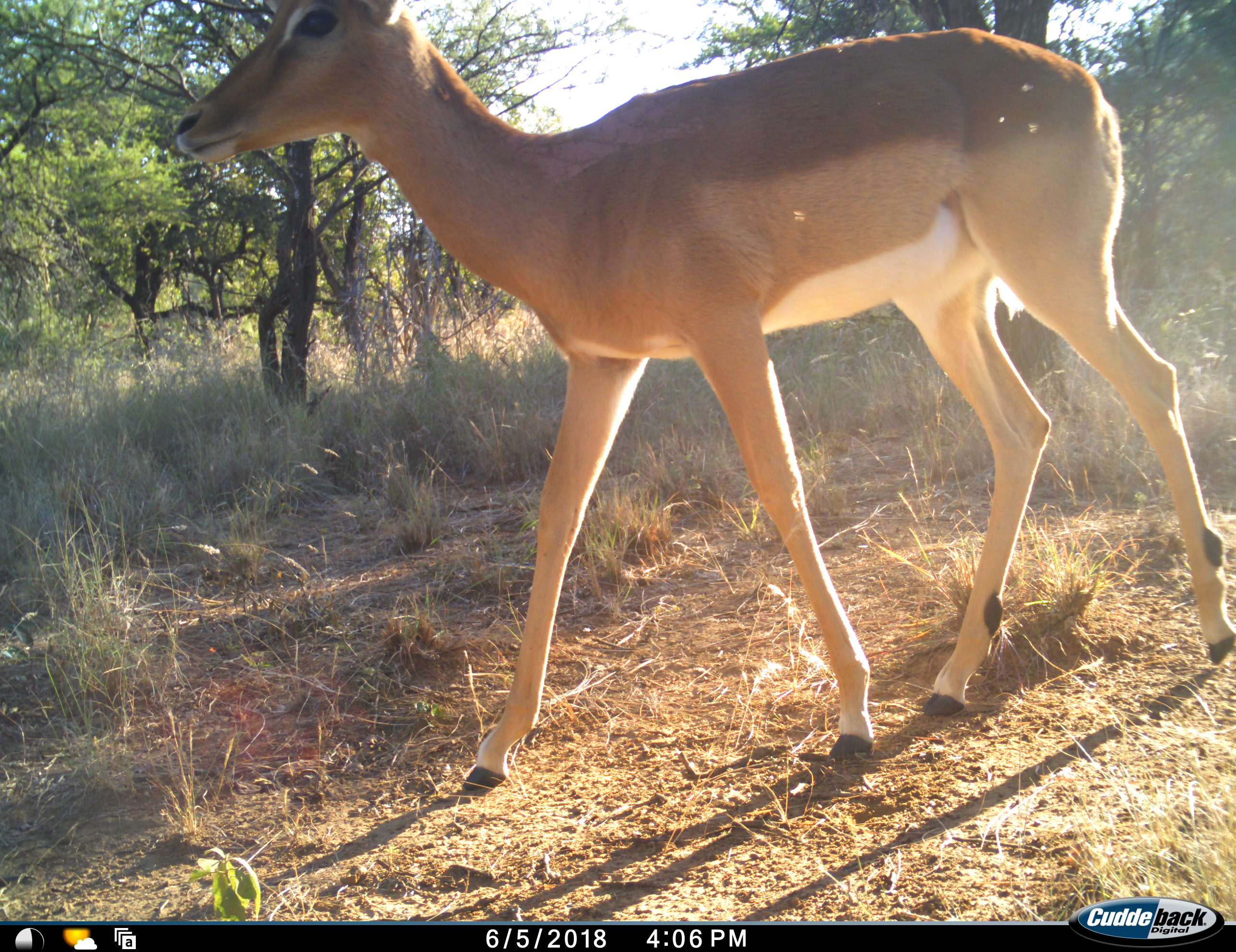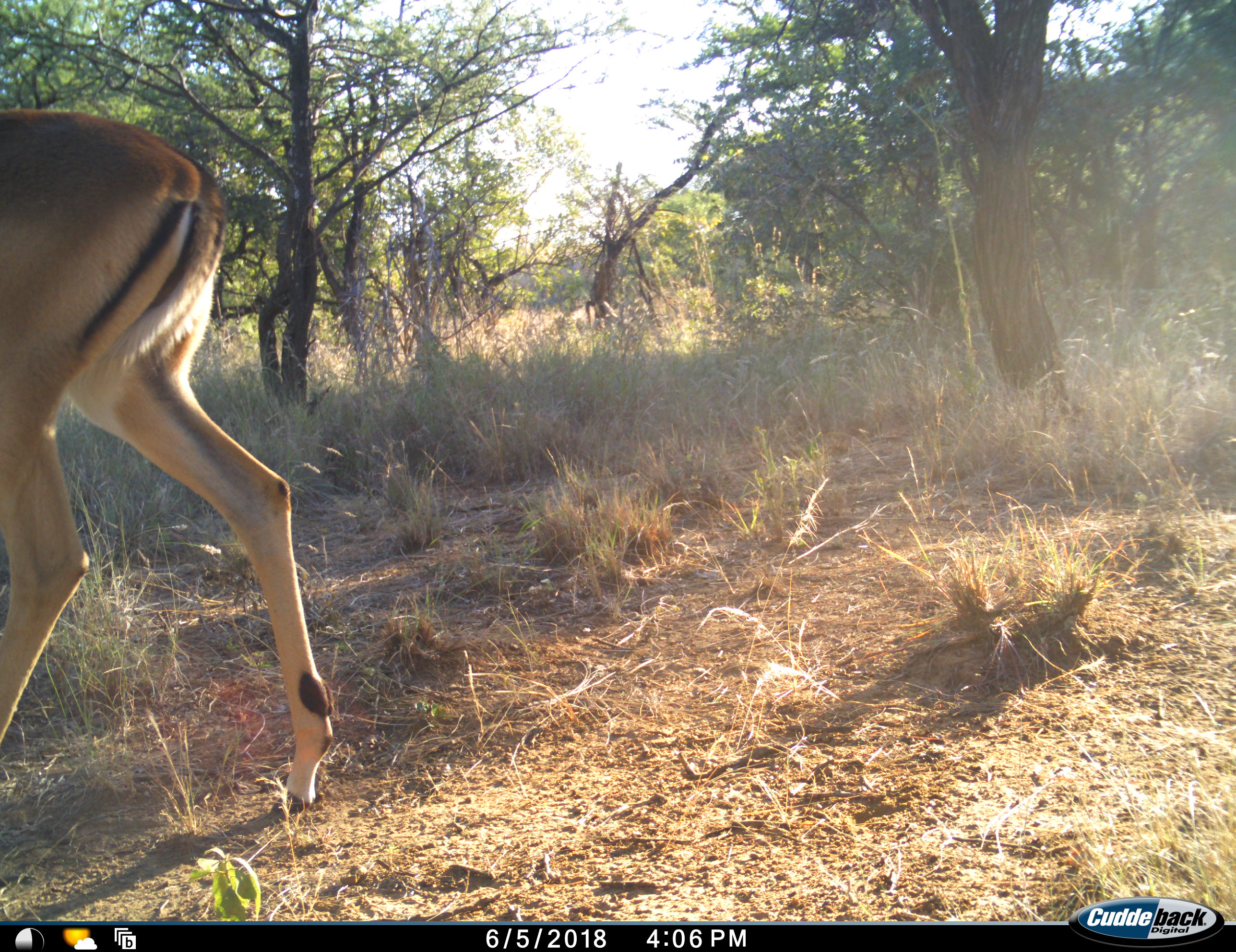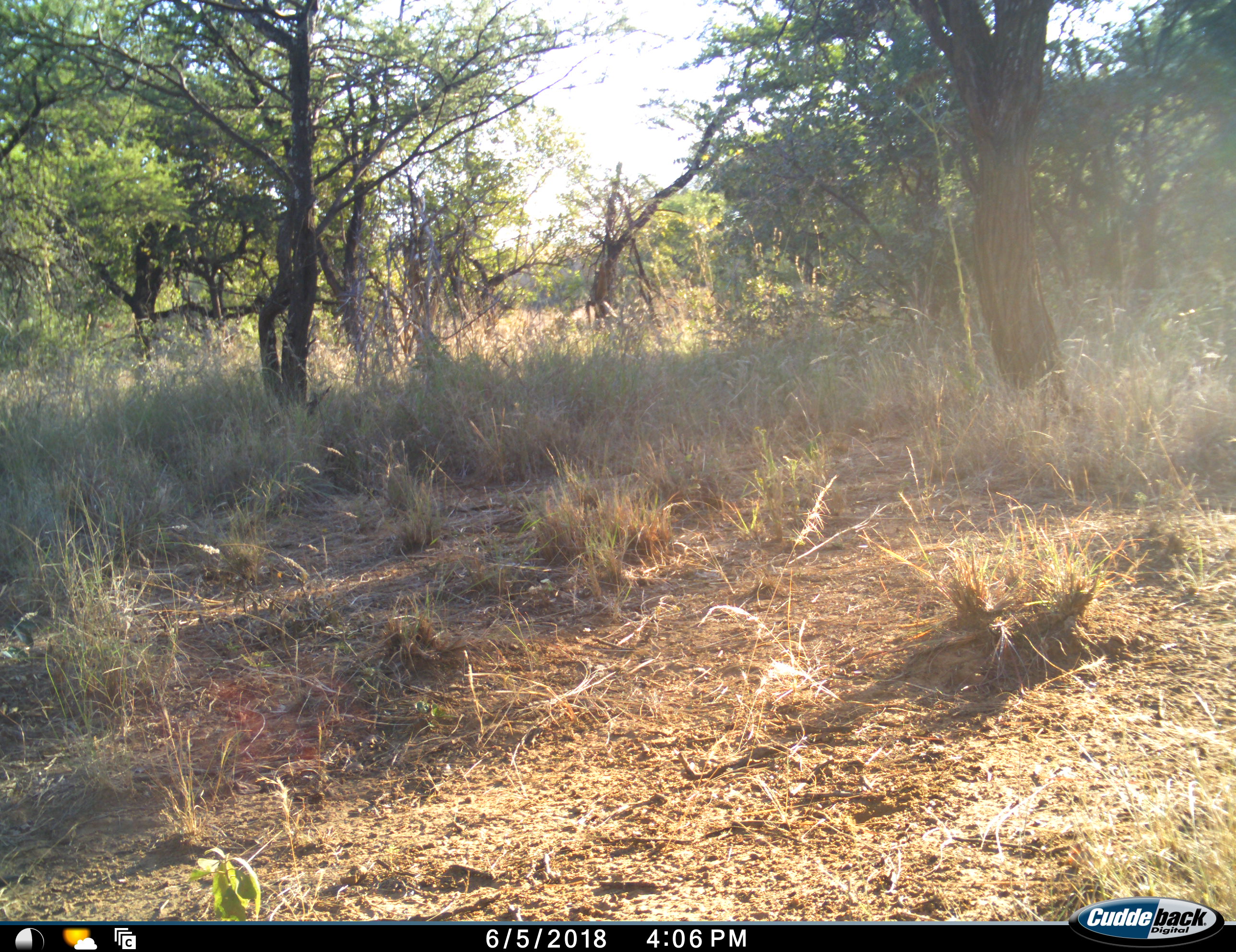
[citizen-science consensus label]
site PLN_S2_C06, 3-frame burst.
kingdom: Animalia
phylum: Chordata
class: Mammalia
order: Artiodactyla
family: Bovidae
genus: Aepyceros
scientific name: Aepyceros melampus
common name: impala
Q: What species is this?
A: Impala (Aepyceros melampus).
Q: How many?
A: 1.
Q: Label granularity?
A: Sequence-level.